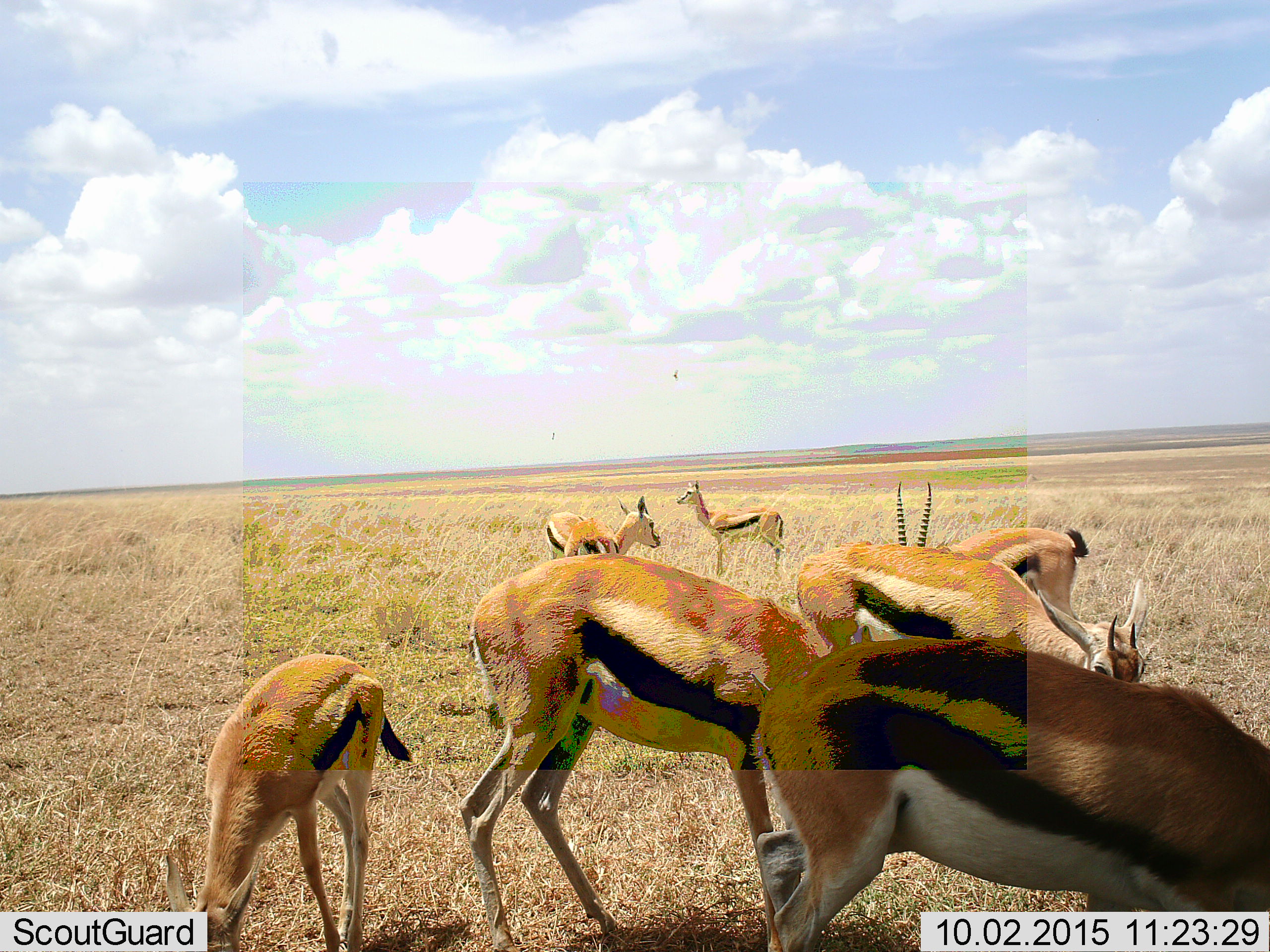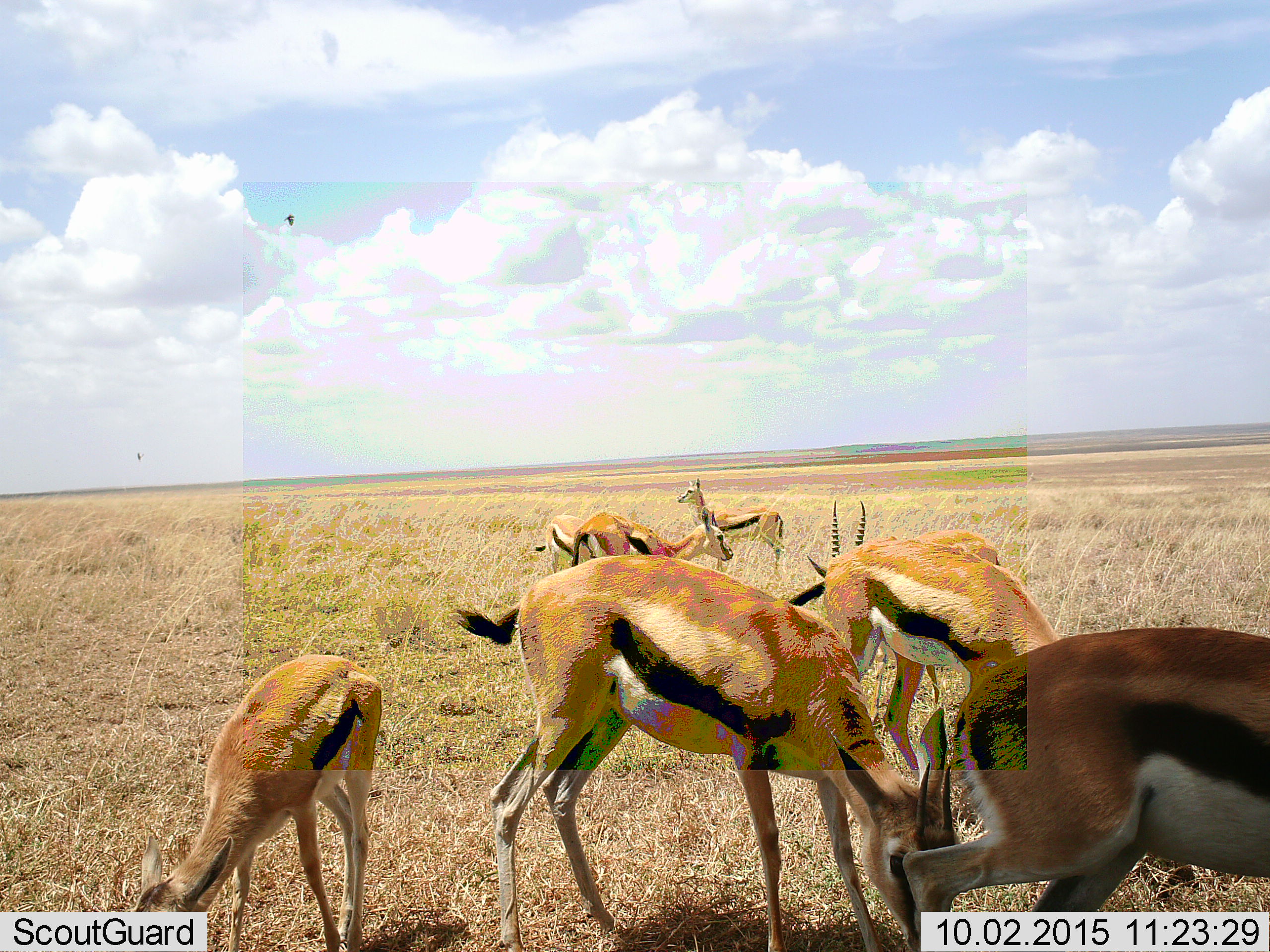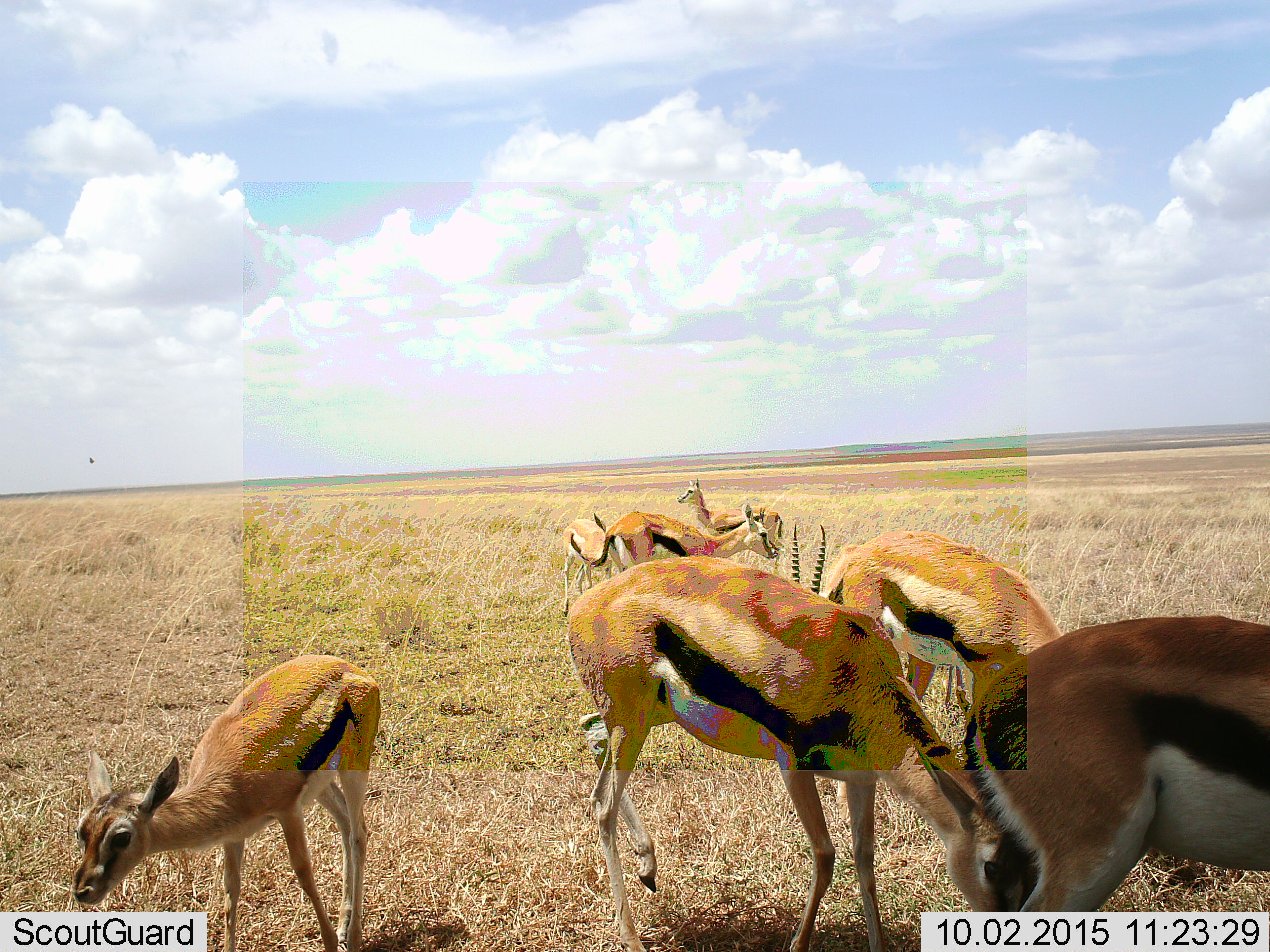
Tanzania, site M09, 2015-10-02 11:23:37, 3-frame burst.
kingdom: Animalia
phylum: Chordata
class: Mammalia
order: Artiodactyla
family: Bovidae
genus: Eudorcas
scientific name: Eudorcas thomsonii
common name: thomson's gazelle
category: gazellethomsons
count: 8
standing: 86%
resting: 0%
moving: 29%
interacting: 0%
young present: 71%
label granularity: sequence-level